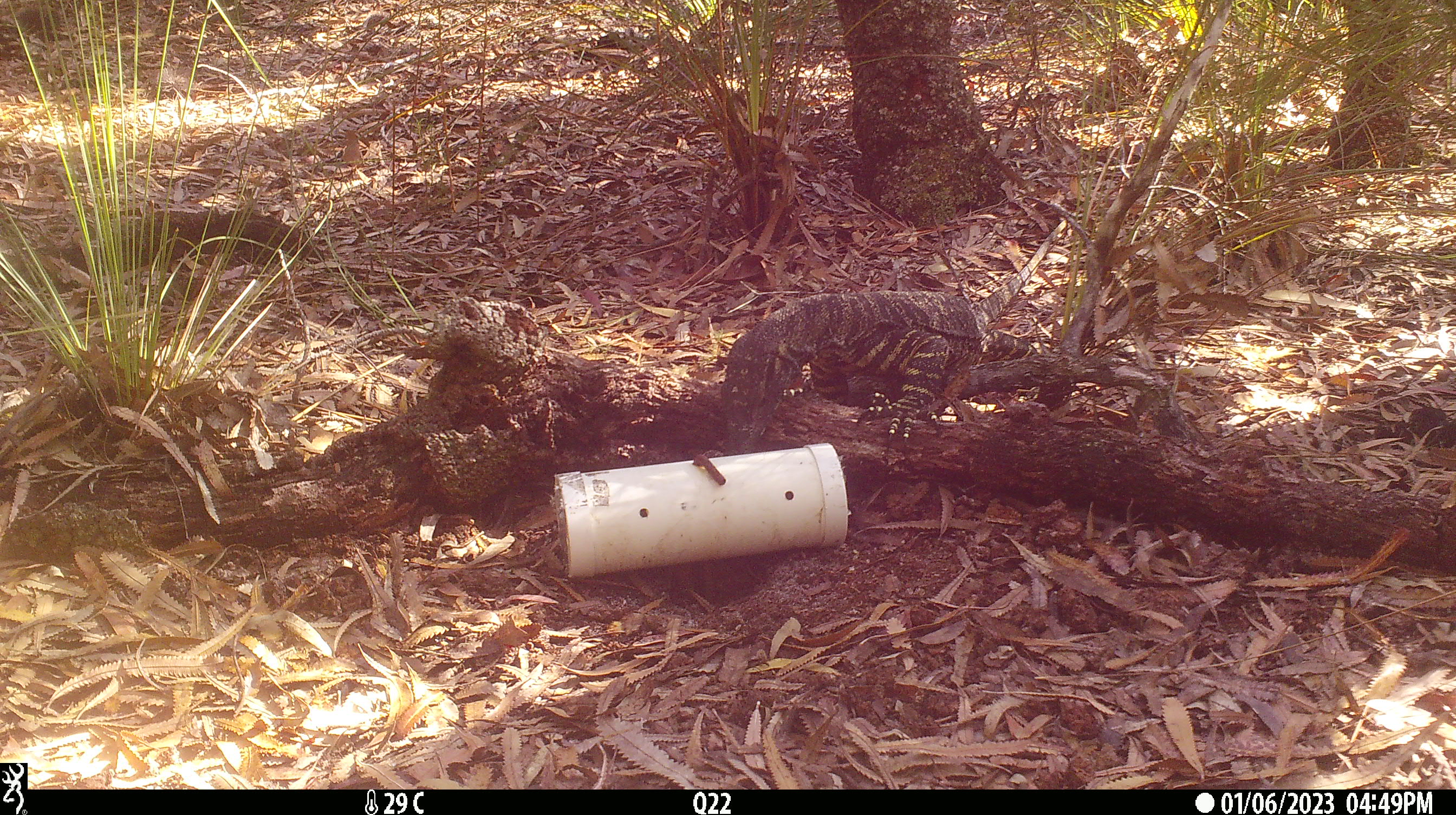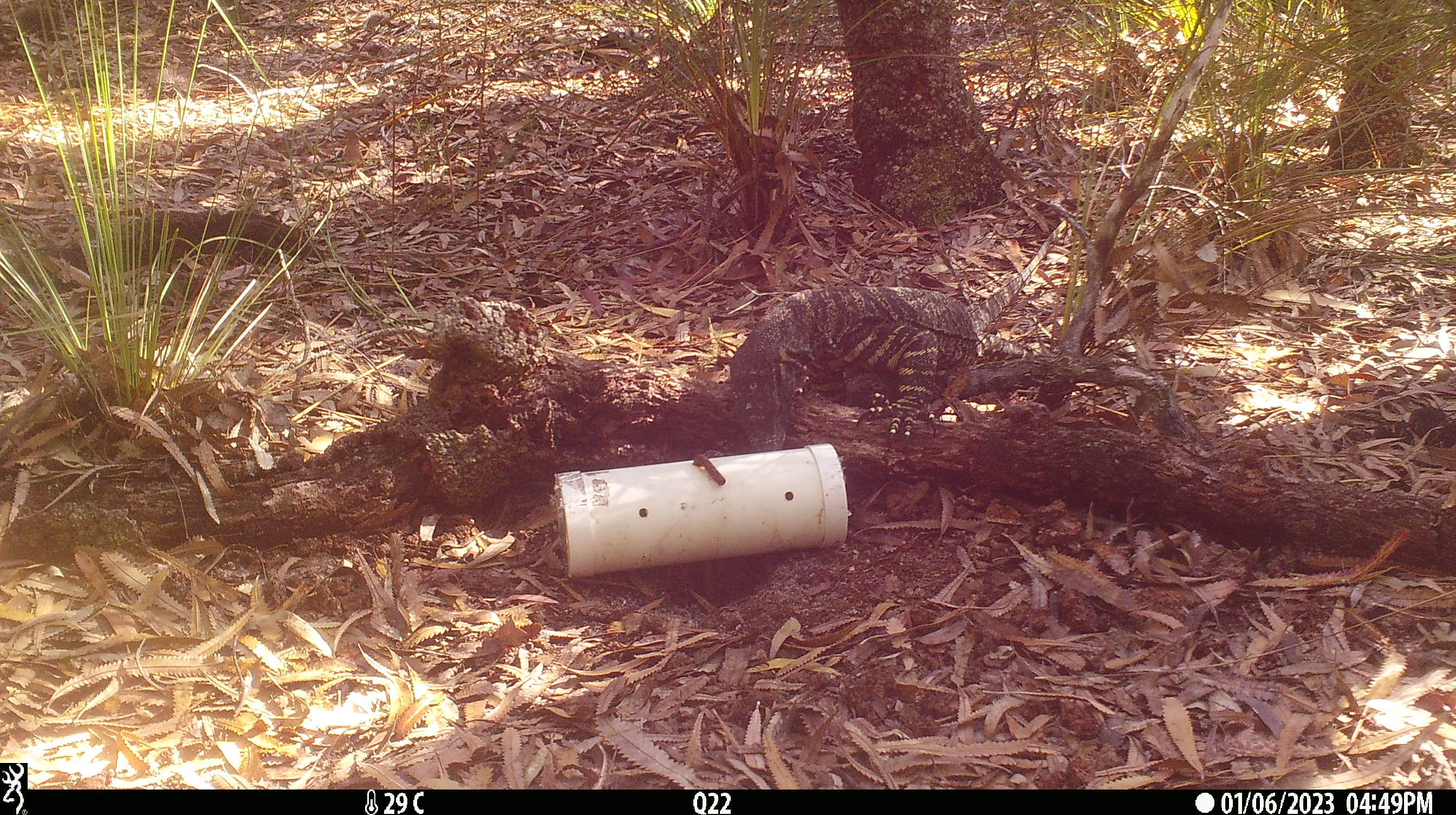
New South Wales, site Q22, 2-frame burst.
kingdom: Animalia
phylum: Chordata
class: Reptilia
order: Squamata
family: Varanidae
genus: Varanus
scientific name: Varanus varius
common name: lace monitor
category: goanna